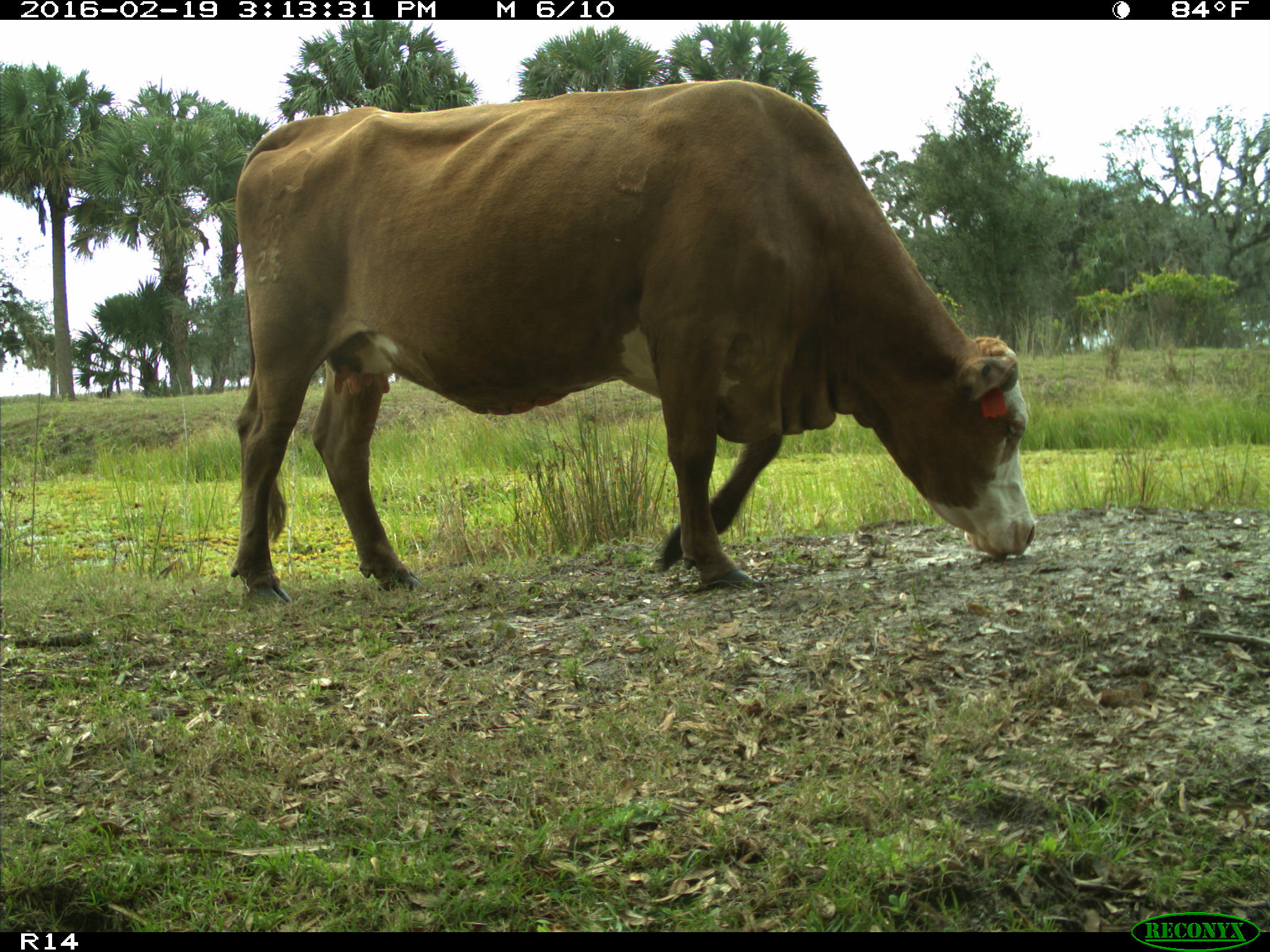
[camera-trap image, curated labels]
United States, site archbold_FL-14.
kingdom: Animalia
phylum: Chordata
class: Mammalia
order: Artiodactyla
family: Bovidae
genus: Bos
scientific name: Bos taurus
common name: domestic cow